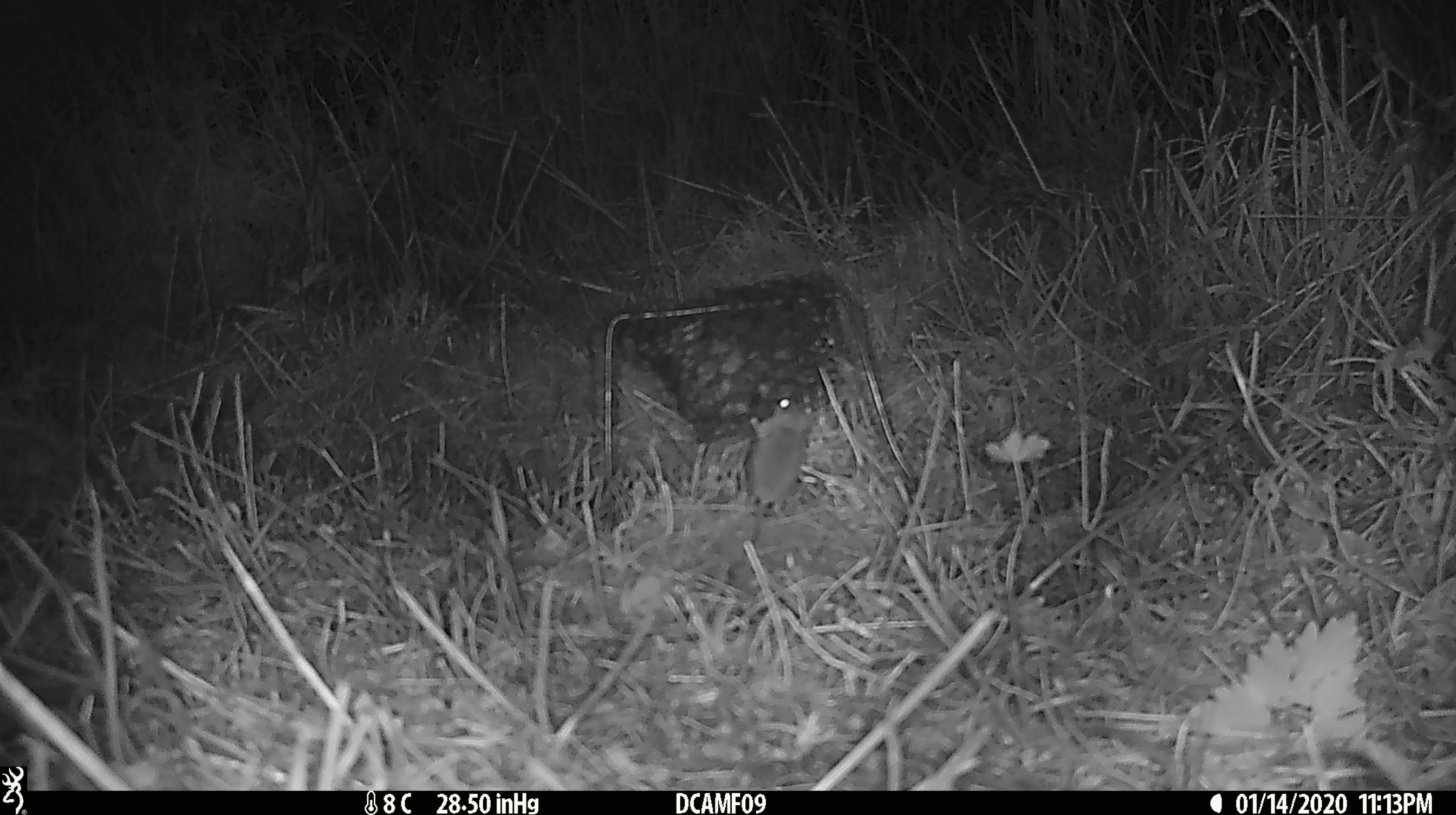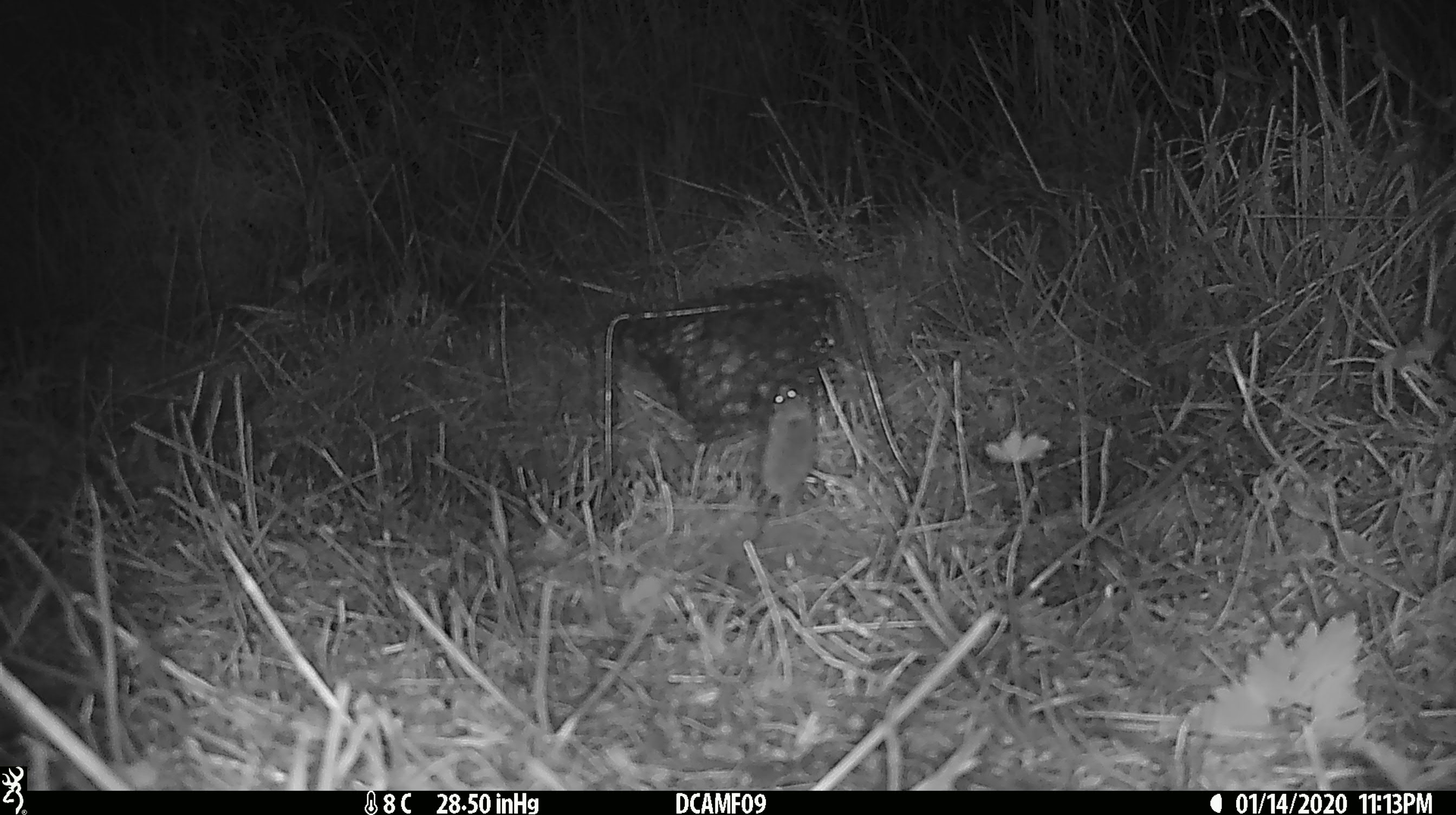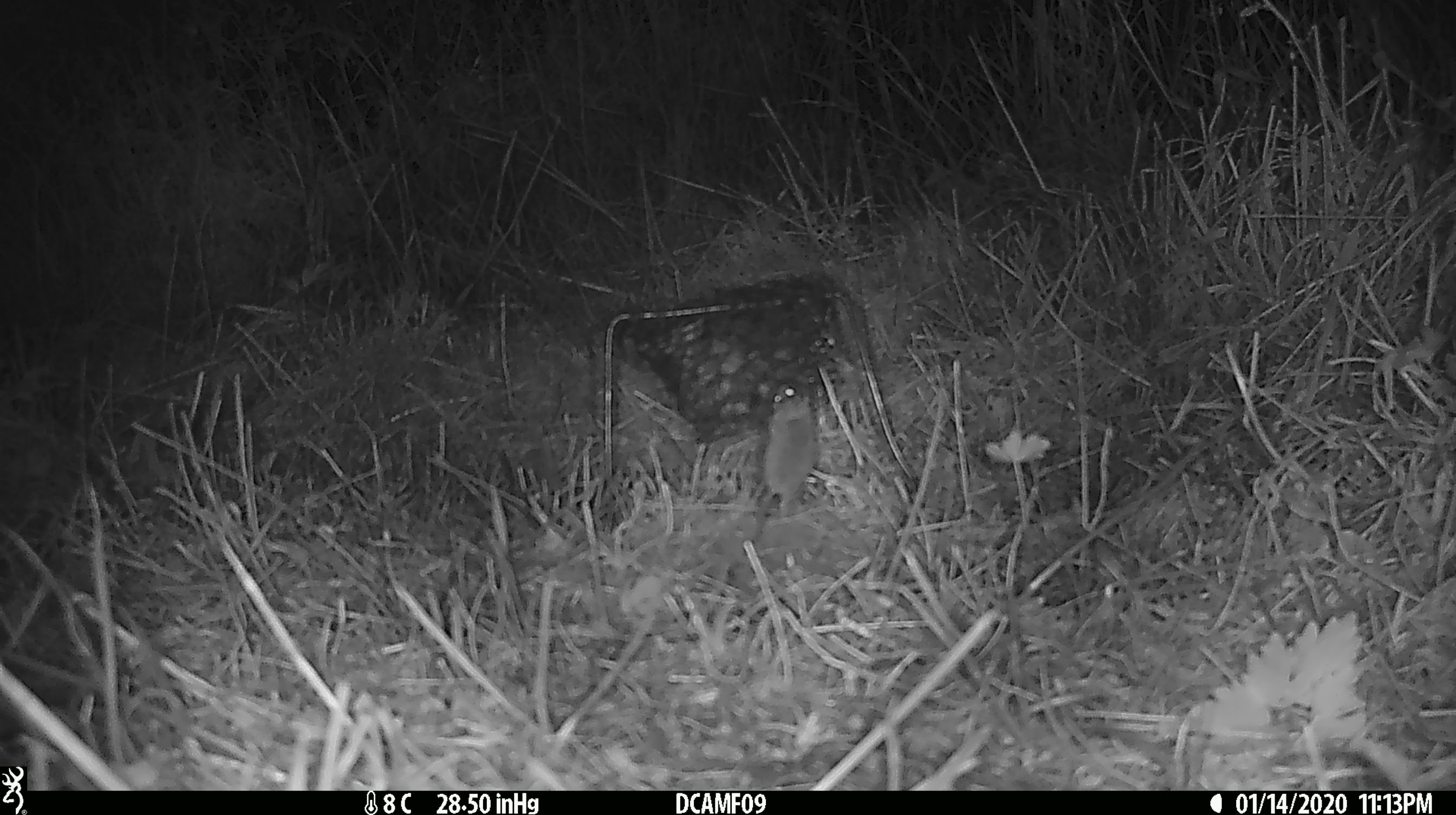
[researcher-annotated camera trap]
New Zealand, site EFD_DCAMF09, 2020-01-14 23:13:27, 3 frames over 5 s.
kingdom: Animalia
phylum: Chordata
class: Mammalia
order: Rodentia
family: Muridae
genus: Mus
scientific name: Mus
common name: mouse